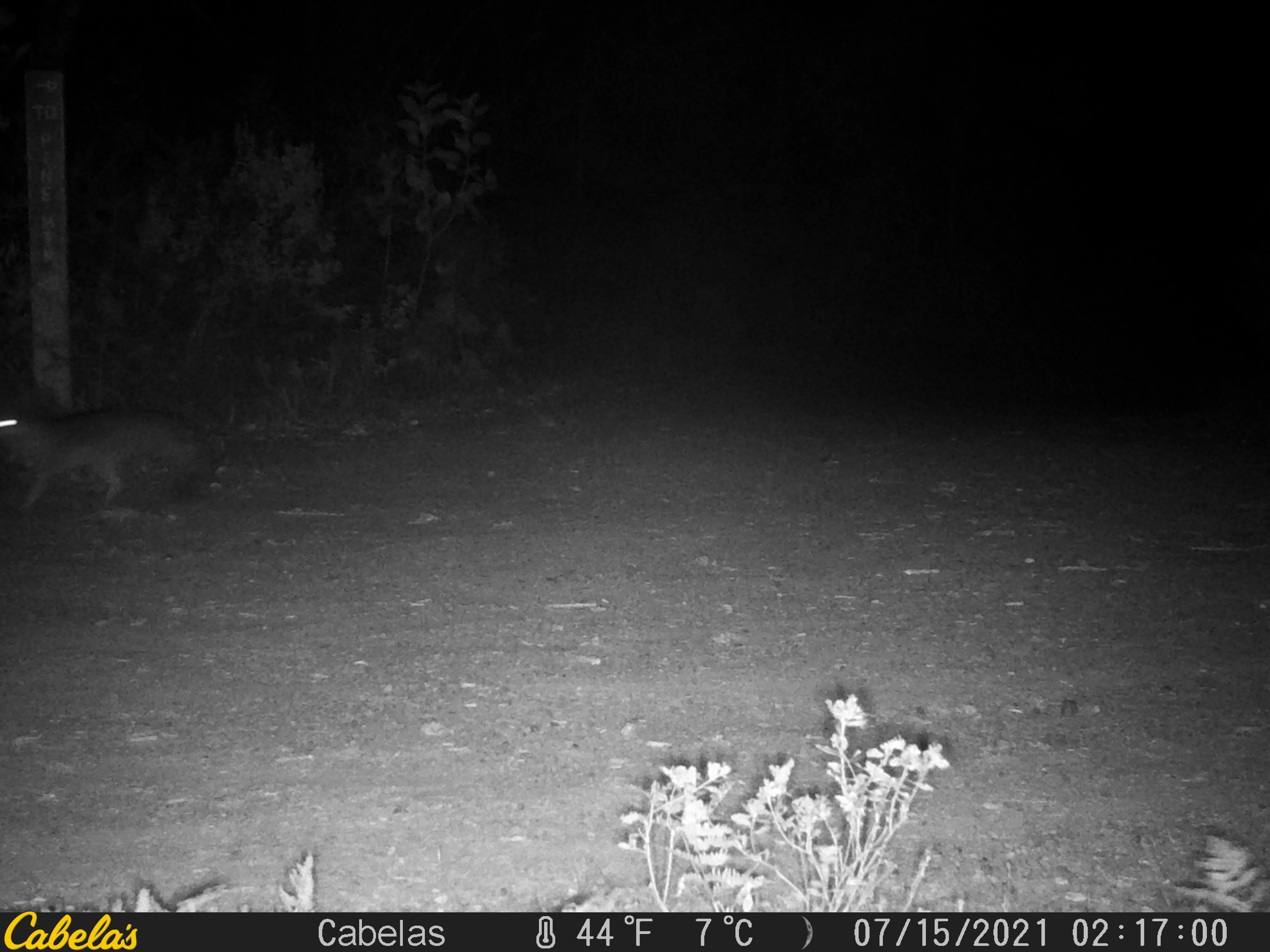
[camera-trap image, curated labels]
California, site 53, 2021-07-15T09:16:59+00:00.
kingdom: Animalia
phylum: Chordata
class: Mammalia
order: Carnivora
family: Canidae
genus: Urocyon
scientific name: Urocyon cinereoargenteus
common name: gray fox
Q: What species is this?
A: Gray fox (Urocyon cinereoargenteus).